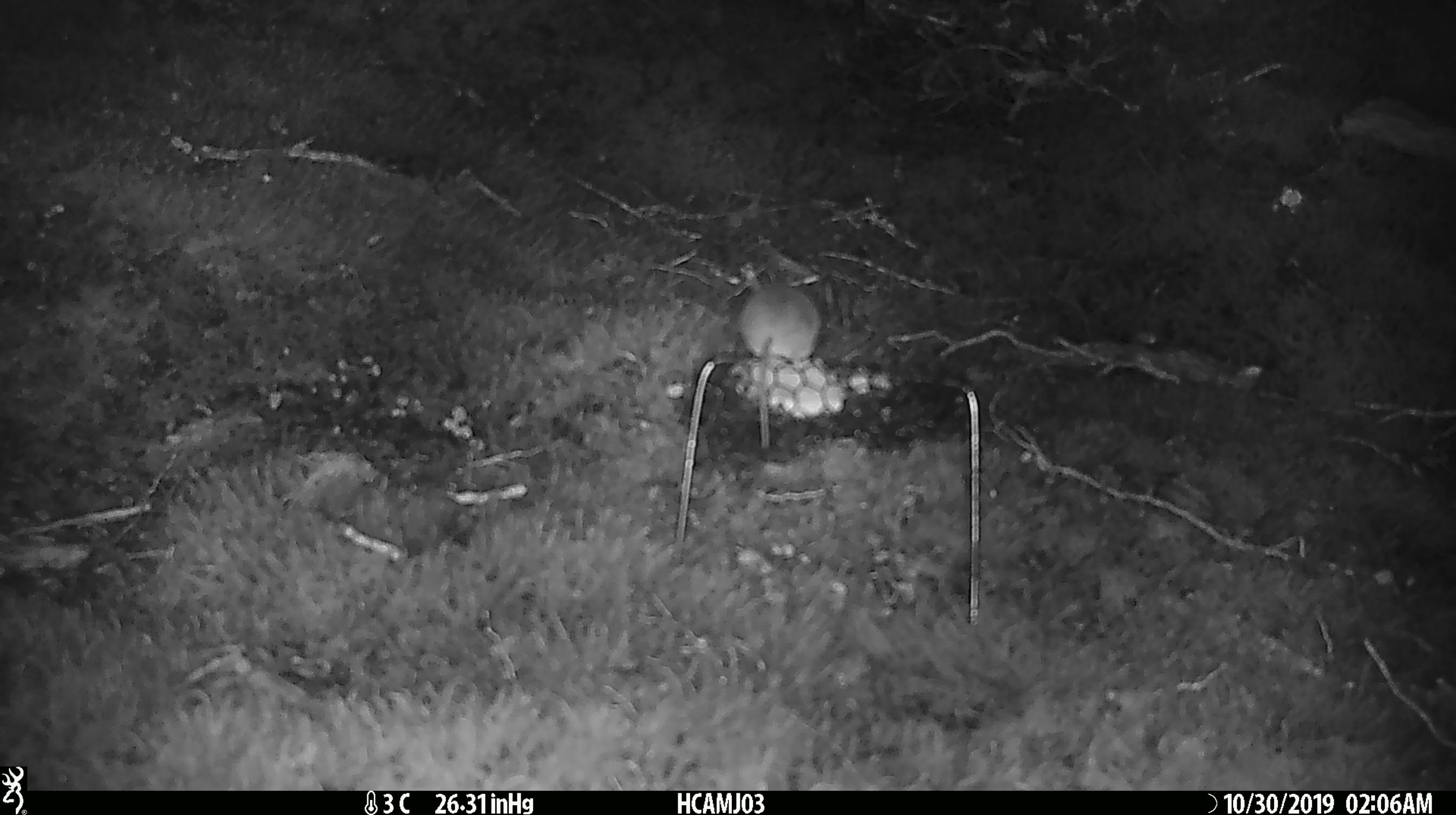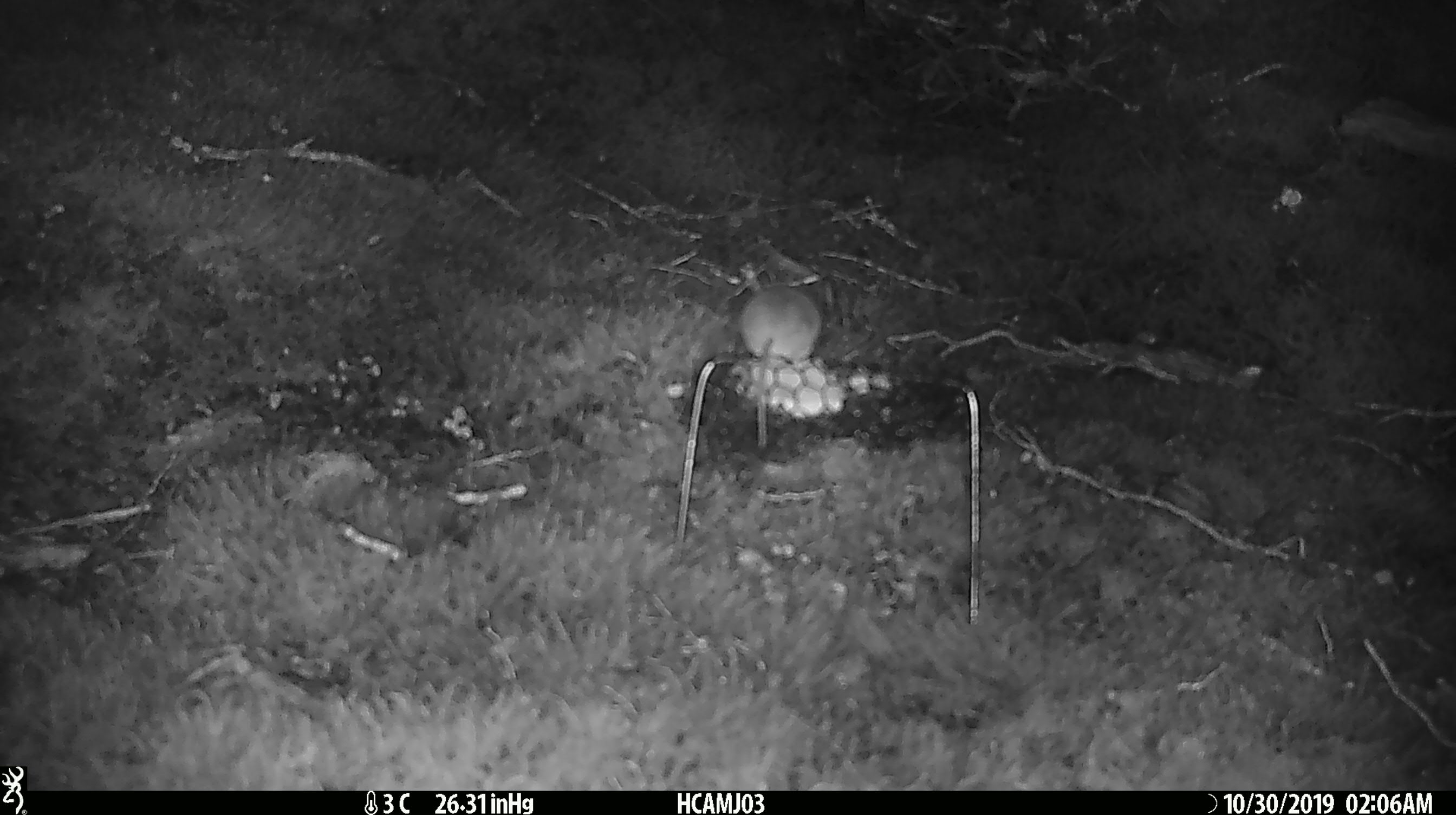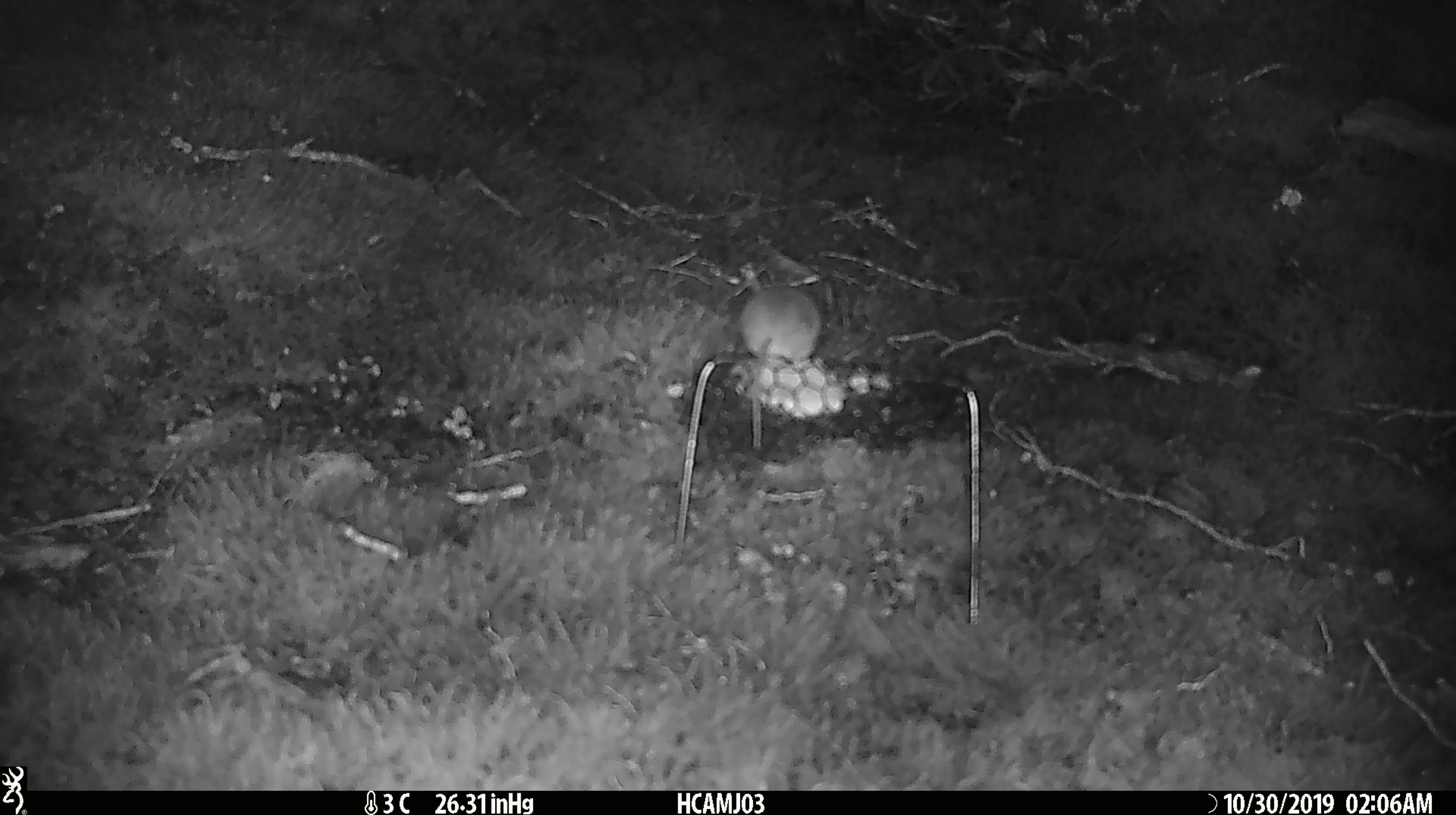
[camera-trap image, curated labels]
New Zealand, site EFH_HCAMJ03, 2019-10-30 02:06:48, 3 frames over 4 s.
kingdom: Animalia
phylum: Chordata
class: Mammalia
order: Rodentia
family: Muridae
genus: Mus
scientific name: Mus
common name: mouse